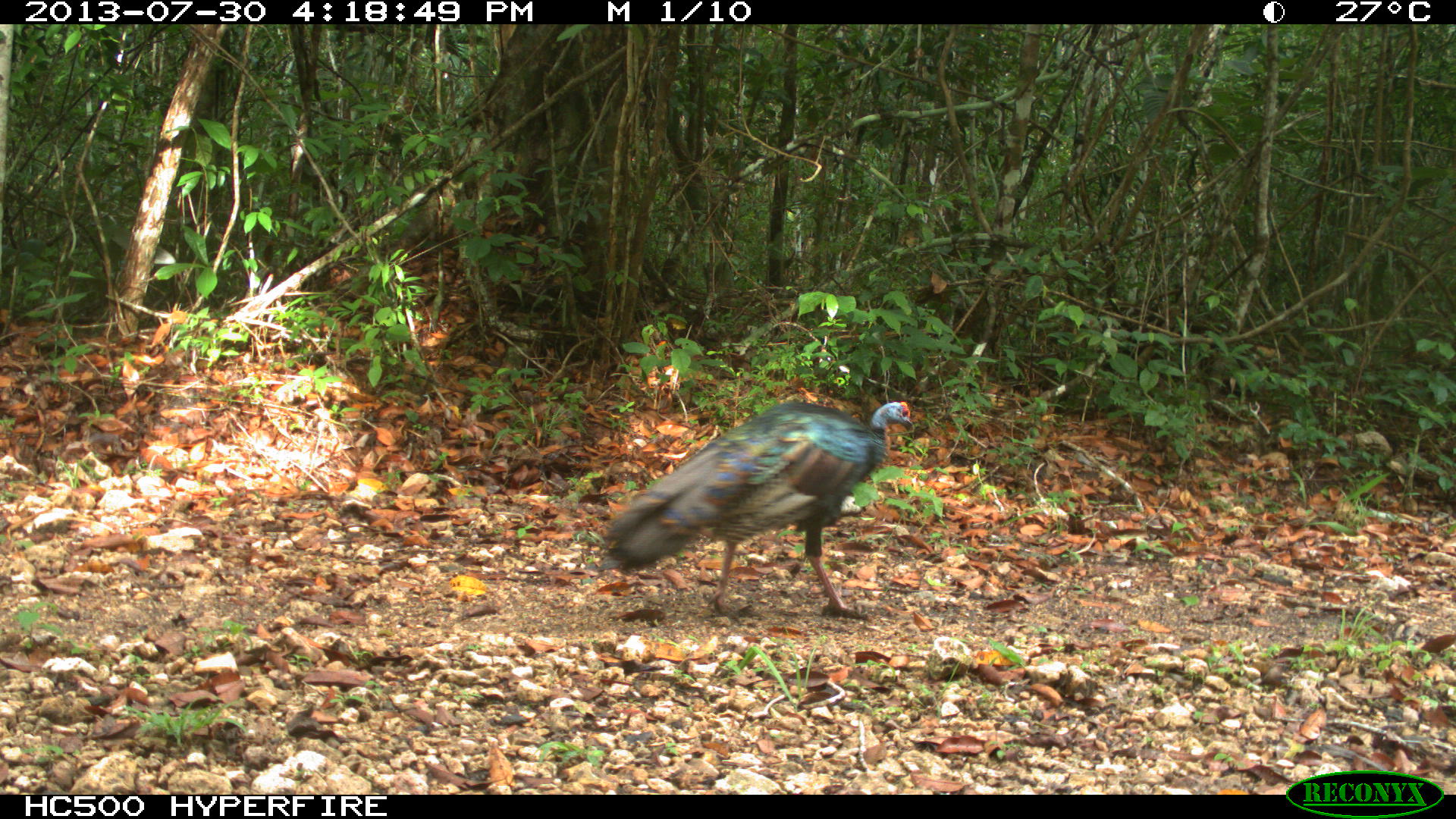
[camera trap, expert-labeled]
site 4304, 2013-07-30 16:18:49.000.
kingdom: Animalia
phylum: Chordata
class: Aves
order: Galliformes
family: Phasianidae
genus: Meleagris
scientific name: Meleagris ocellata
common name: ocellated turkey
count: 1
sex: female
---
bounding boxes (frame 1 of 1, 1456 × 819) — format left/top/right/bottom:
meleagris ocellata: 607/400/913/616